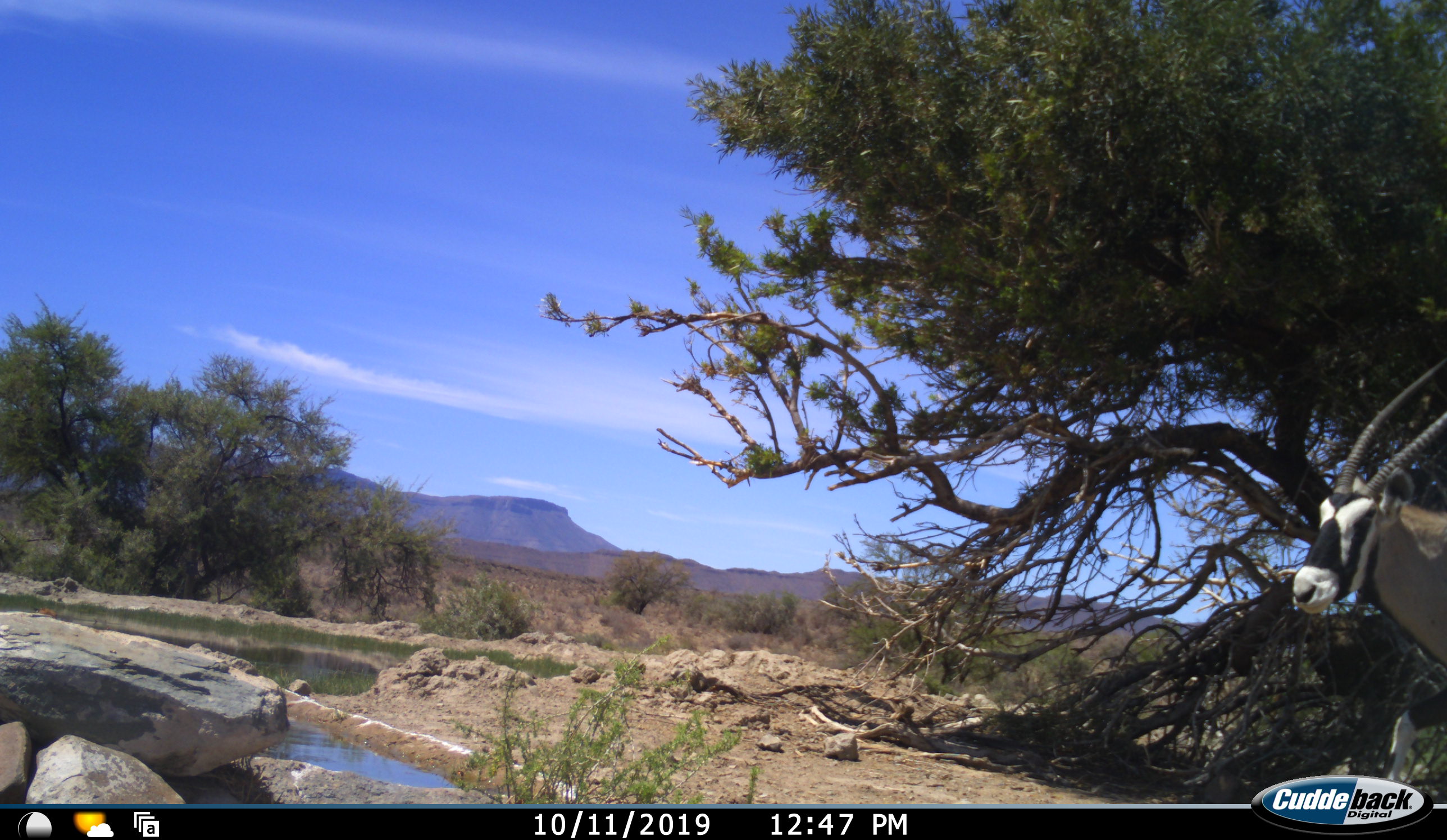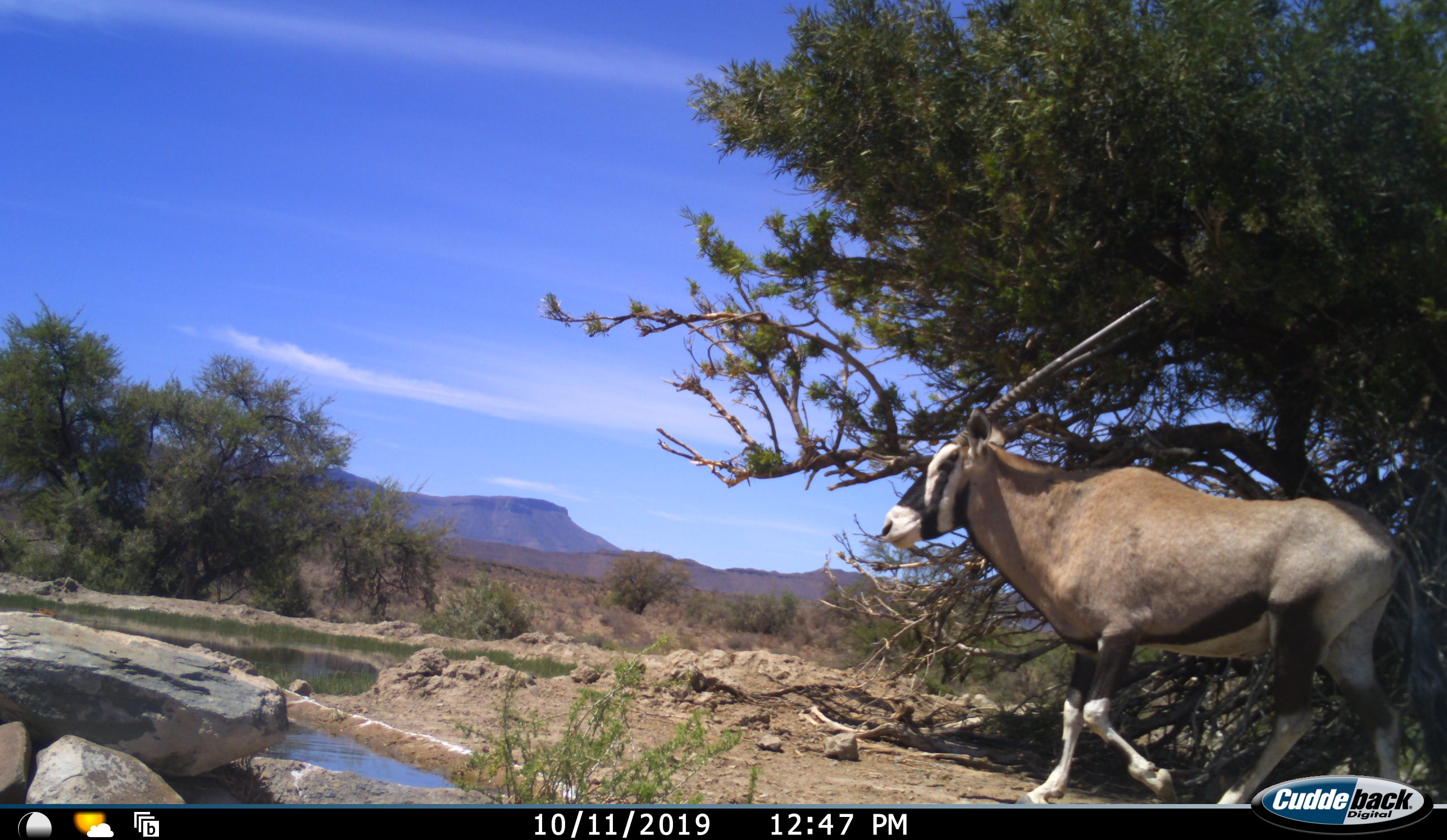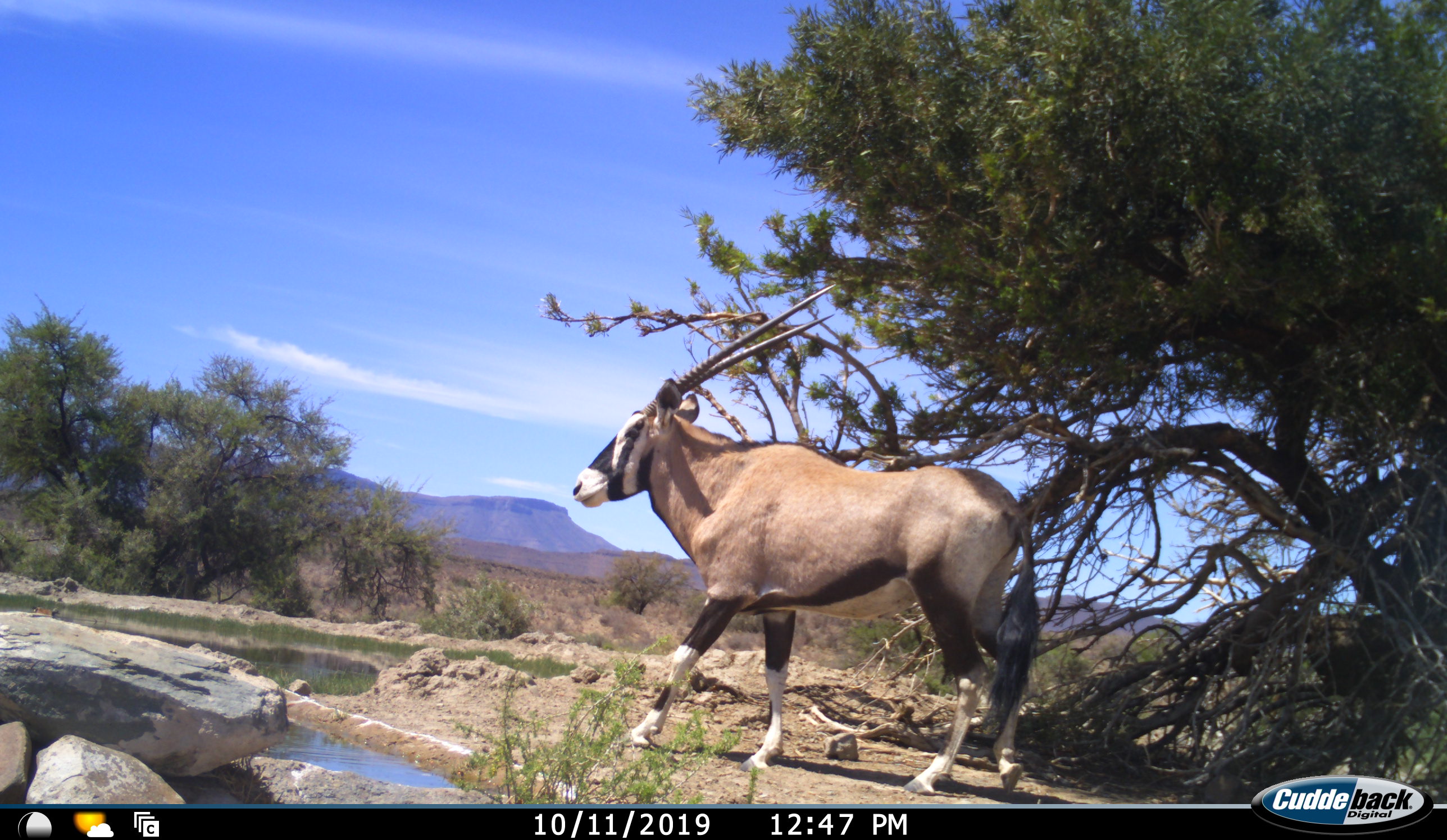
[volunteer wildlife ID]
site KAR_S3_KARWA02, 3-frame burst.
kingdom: Animalia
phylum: Chordata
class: Mammalia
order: Artiodactyla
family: Bovidae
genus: Oryx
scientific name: Oryx gazella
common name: gemsbok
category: oryx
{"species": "oryx (gemsbok) (Oryx gazella)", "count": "1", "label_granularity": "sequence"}